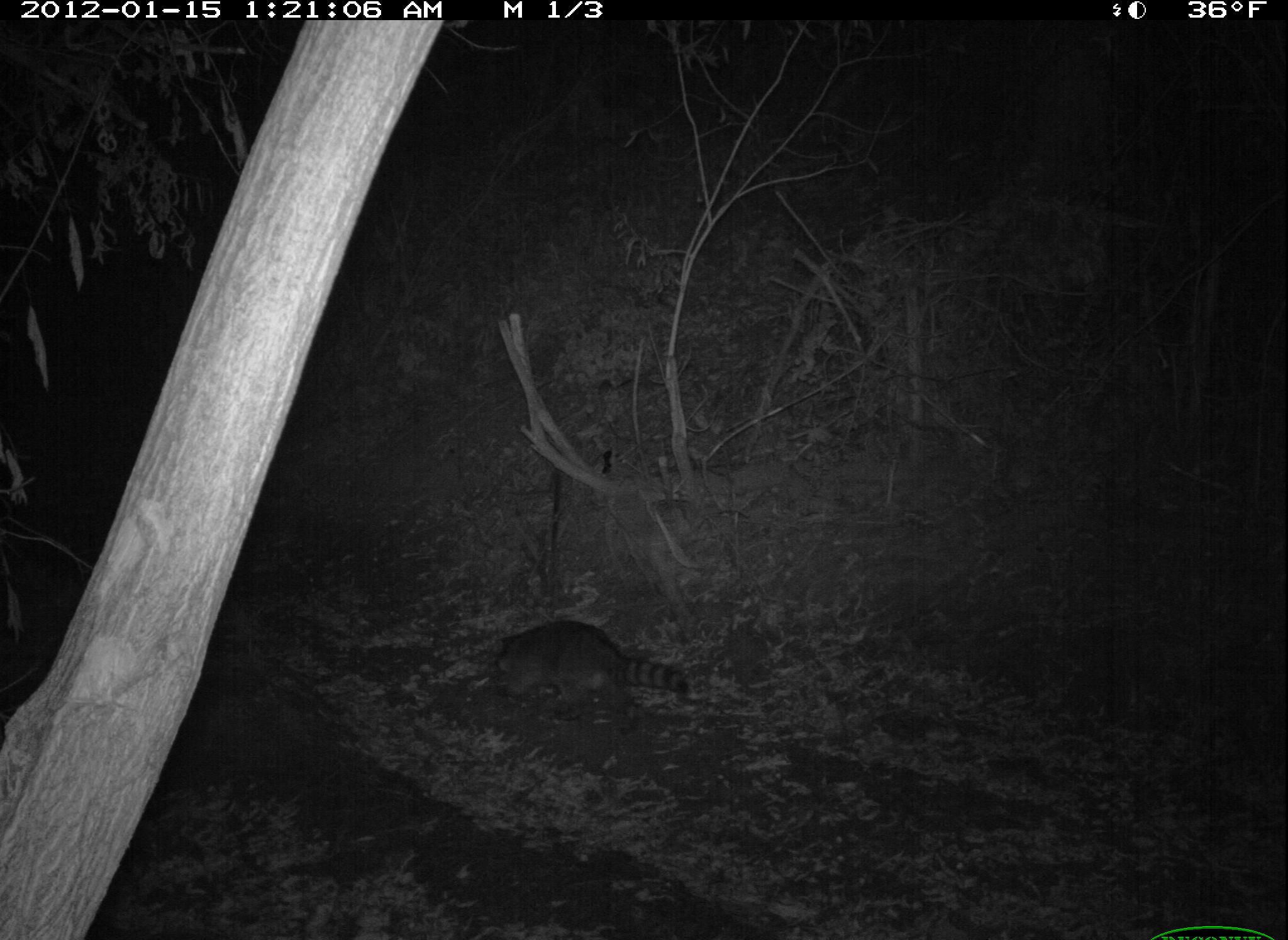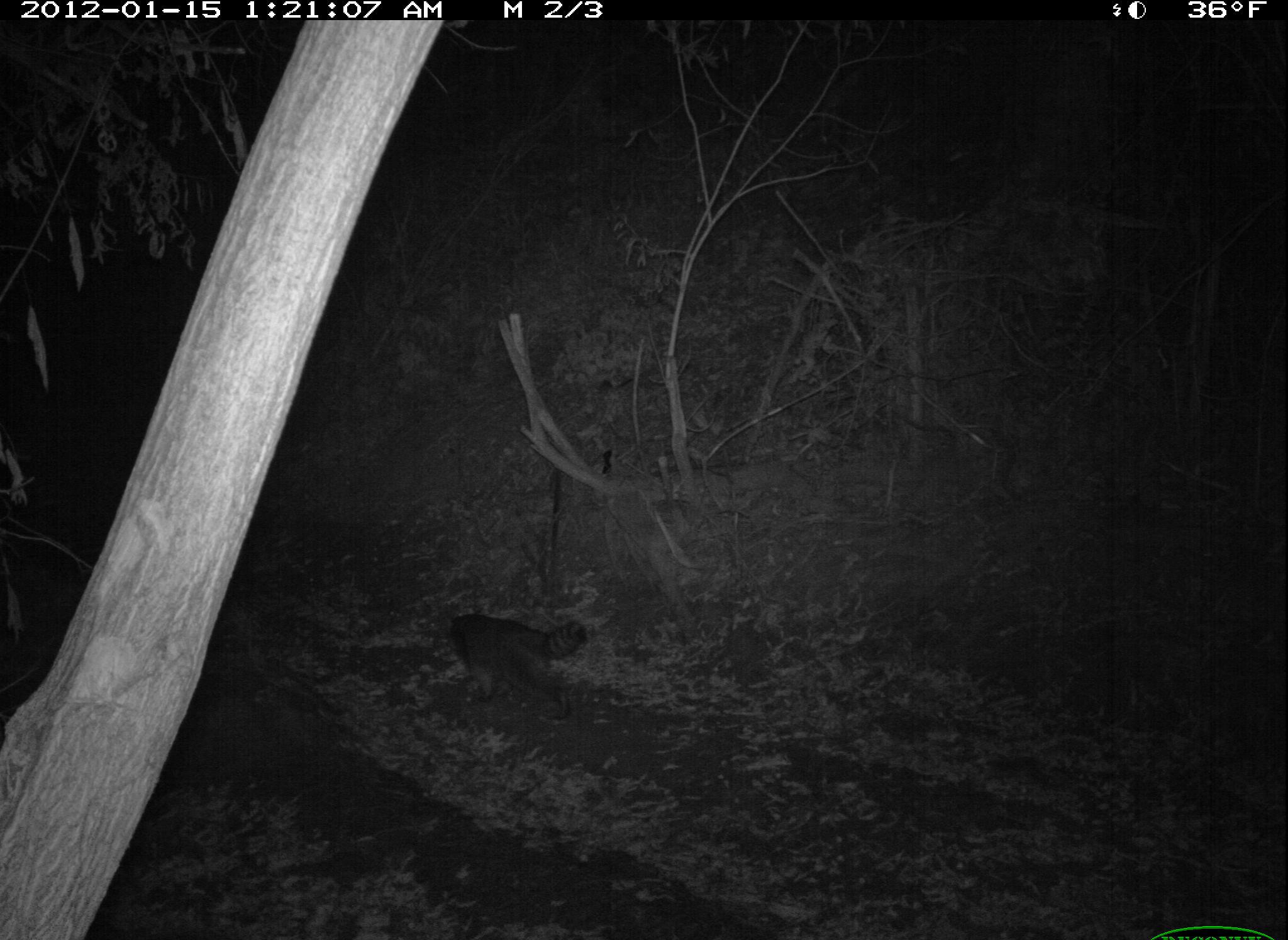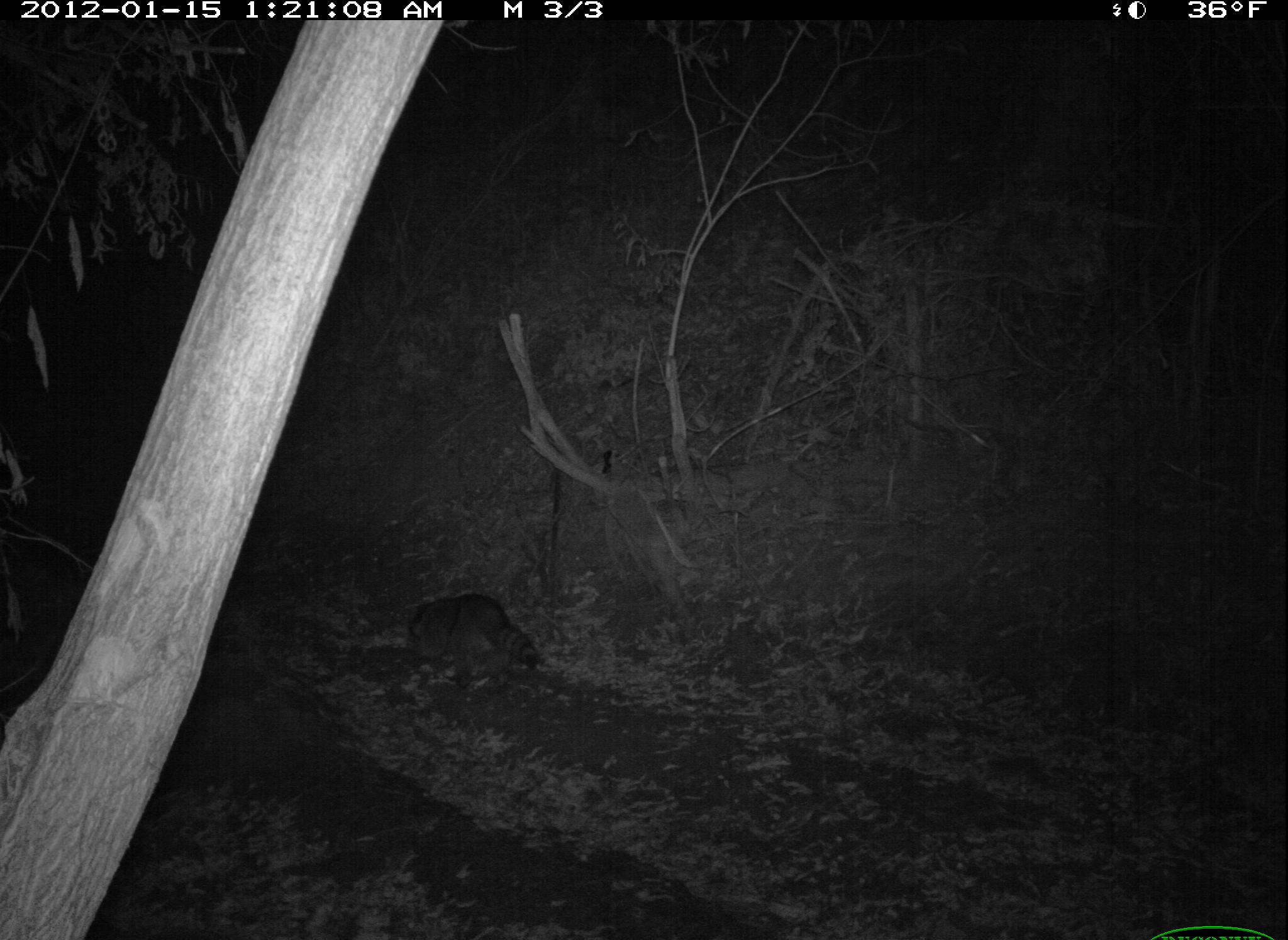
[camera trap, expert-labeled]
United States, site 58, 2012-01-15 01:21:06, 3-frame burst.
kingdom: Animalia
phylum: Chordata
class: Mammalia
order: Carnivora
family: Procyonidae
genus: Procyon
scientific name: Procyon lotor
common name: raccoon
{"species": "raccoon (Procyon lotor)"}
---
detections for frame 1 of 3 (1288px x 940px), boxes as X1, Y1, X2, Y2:
raccoon: 490, 622, 690, 715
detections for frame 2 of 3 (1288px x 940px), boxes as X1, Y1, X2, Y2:
raccoon: 446, 613, 586, 705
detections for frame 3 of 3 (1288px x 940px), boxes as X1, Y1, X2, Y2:
raccoon: 409, 591, 541, 688